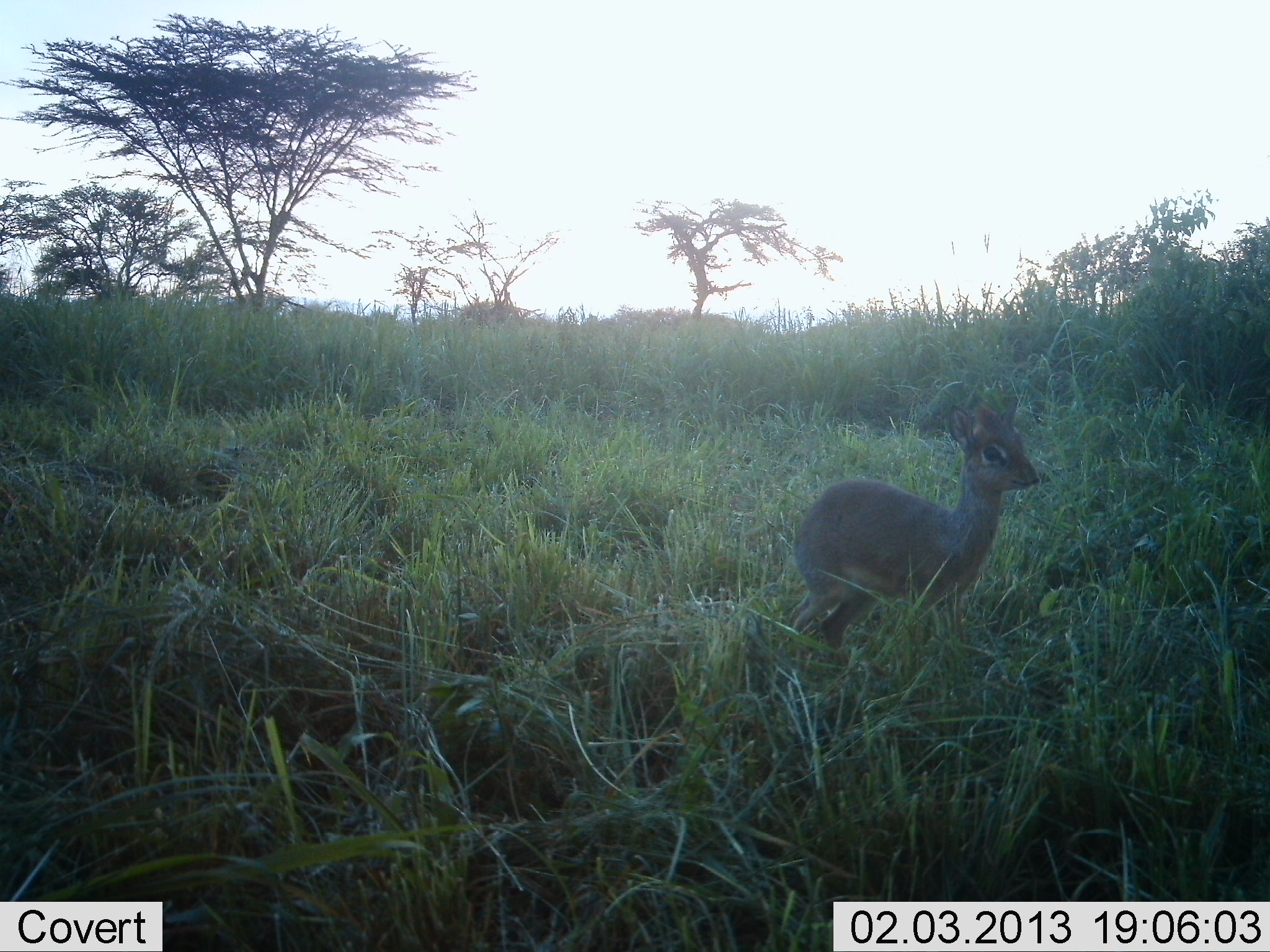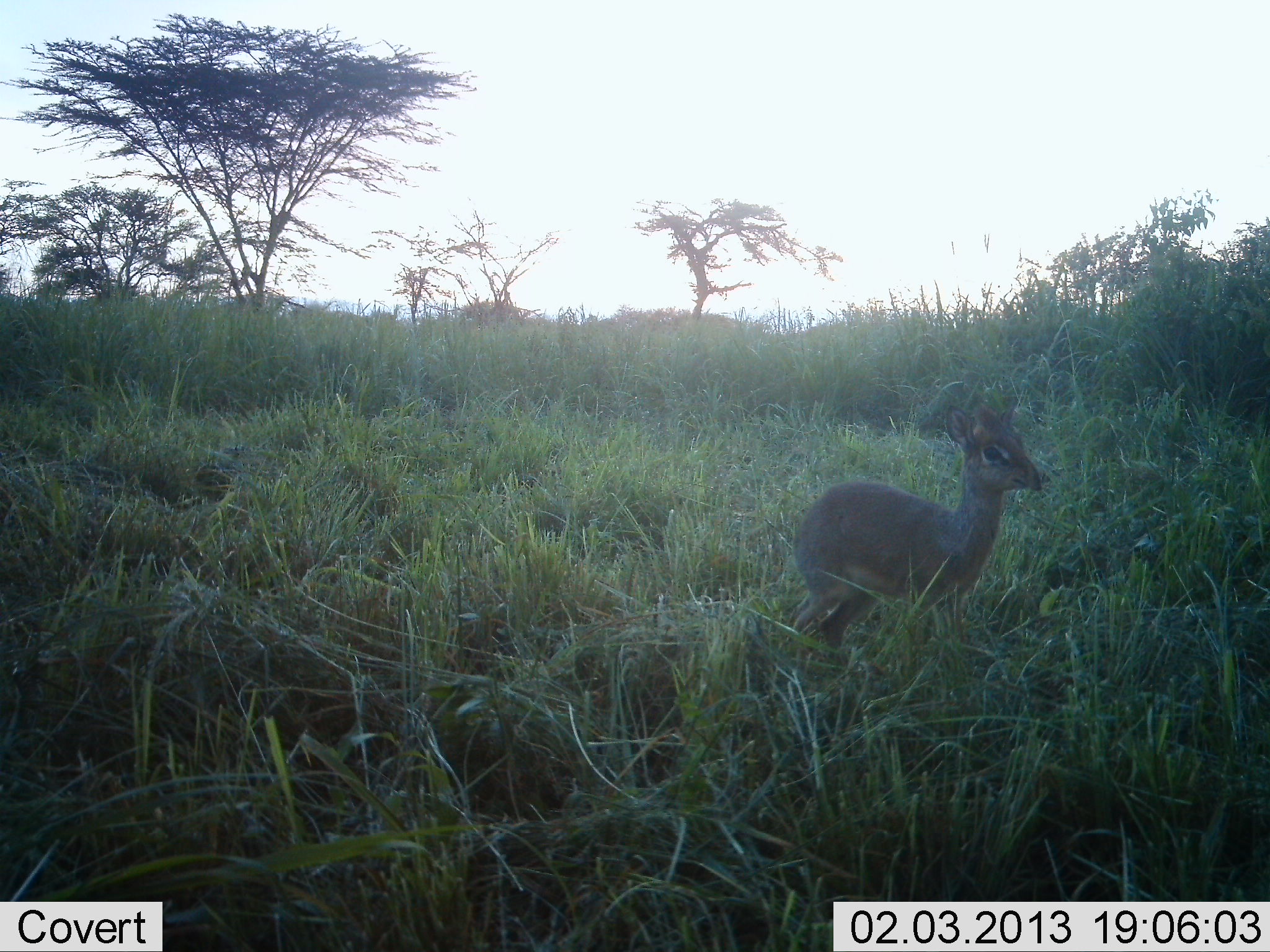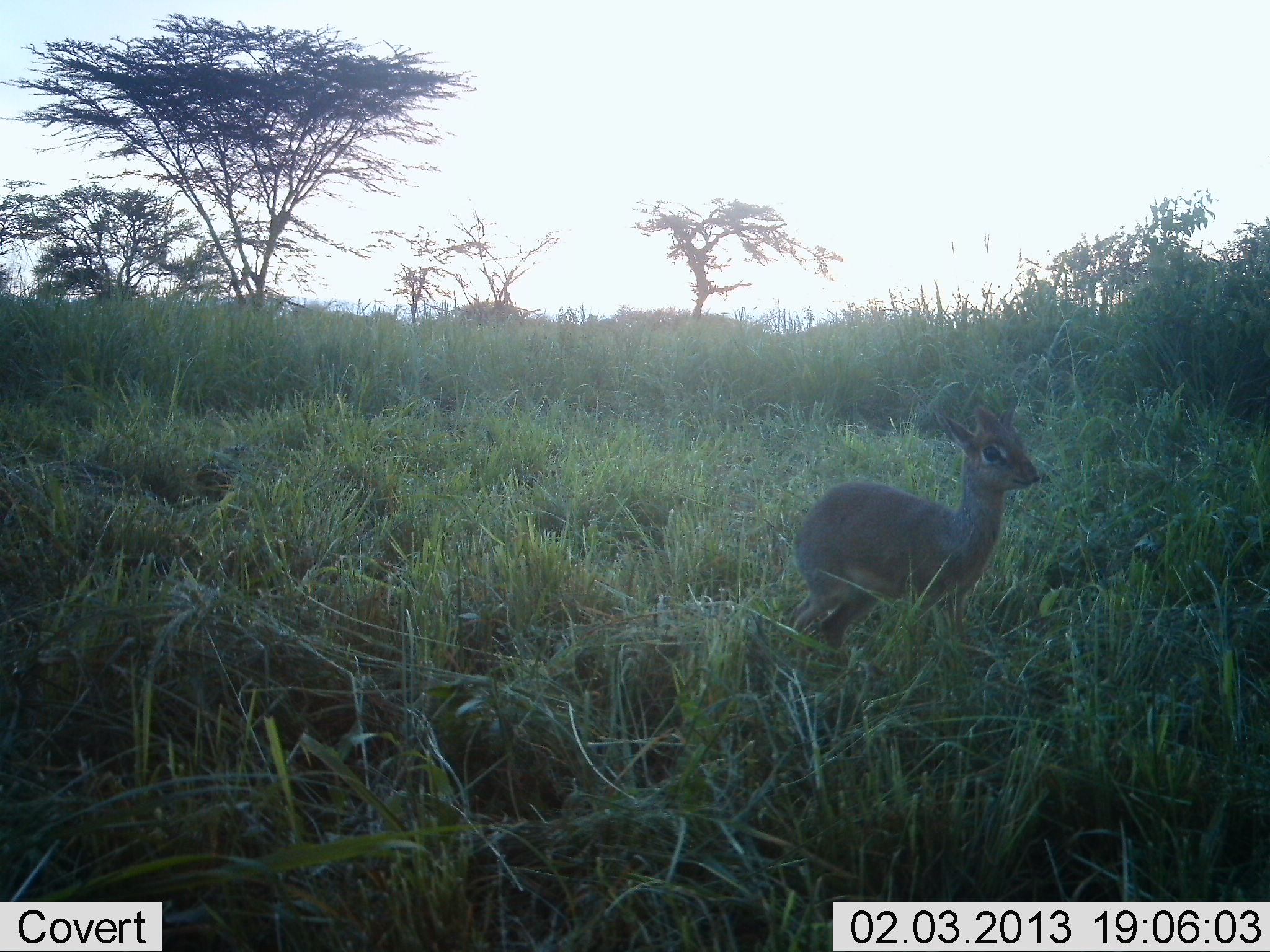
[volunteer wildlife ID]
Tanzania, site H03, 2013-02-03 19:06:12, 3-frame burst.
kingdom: Animalia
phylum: Chordata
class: Mammalia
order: Artiodactyla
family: Bovidae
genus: Madoqua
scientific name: Madoqua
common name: dikdik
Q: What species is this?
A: Dikdik (Madoqua).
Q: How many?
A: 1.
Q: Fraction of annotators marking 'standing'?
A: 91%.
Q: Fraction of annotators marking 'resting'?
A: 0%.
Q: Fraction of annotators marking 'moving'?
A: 9%.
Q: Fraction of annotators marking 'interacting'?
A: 0%.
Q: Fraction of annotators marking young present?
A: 3%.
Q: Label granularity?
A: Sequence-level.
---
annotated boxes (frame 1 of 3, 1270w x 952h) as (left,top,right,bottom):
animal: (785,396,1042,678)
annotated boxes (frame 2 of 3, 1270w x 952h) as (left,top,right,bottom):
animal: (781,394,1050,681)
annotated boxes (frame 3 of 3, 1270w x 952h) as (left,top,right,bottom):
animal: (781,394,1050,681)